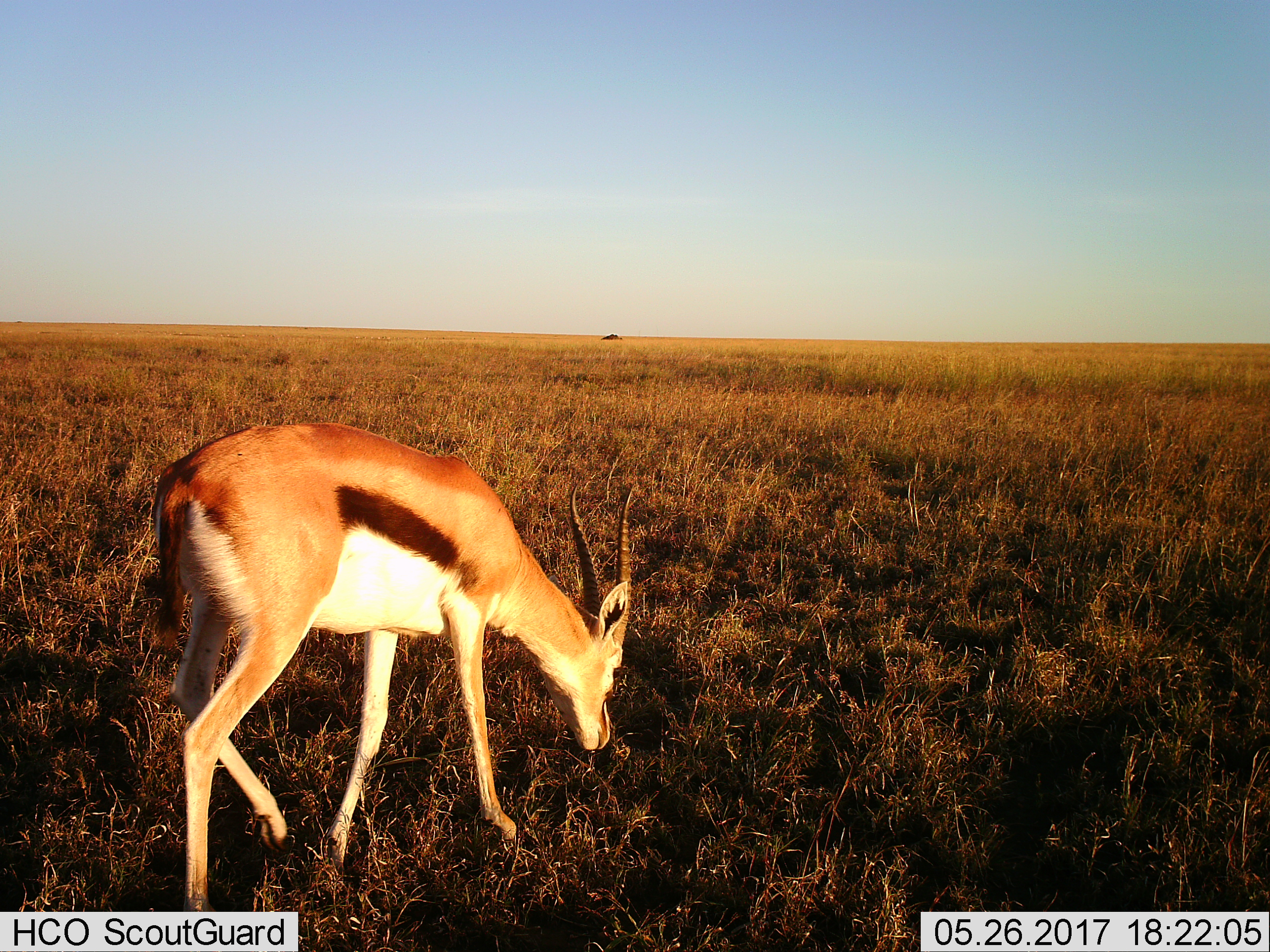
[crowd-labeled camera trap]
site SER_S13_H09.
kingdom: Animalia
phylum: Chordata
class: Mammalia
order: Artiodactyla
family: Bovidae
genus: Eudorcas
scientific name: Eudorcas thomsonii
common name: thomson's gazelle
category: gazellethomsons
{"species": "gazellethomsons (thomson's gazelle) (Eudorcas thomsonii)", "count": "1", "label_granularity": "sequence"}